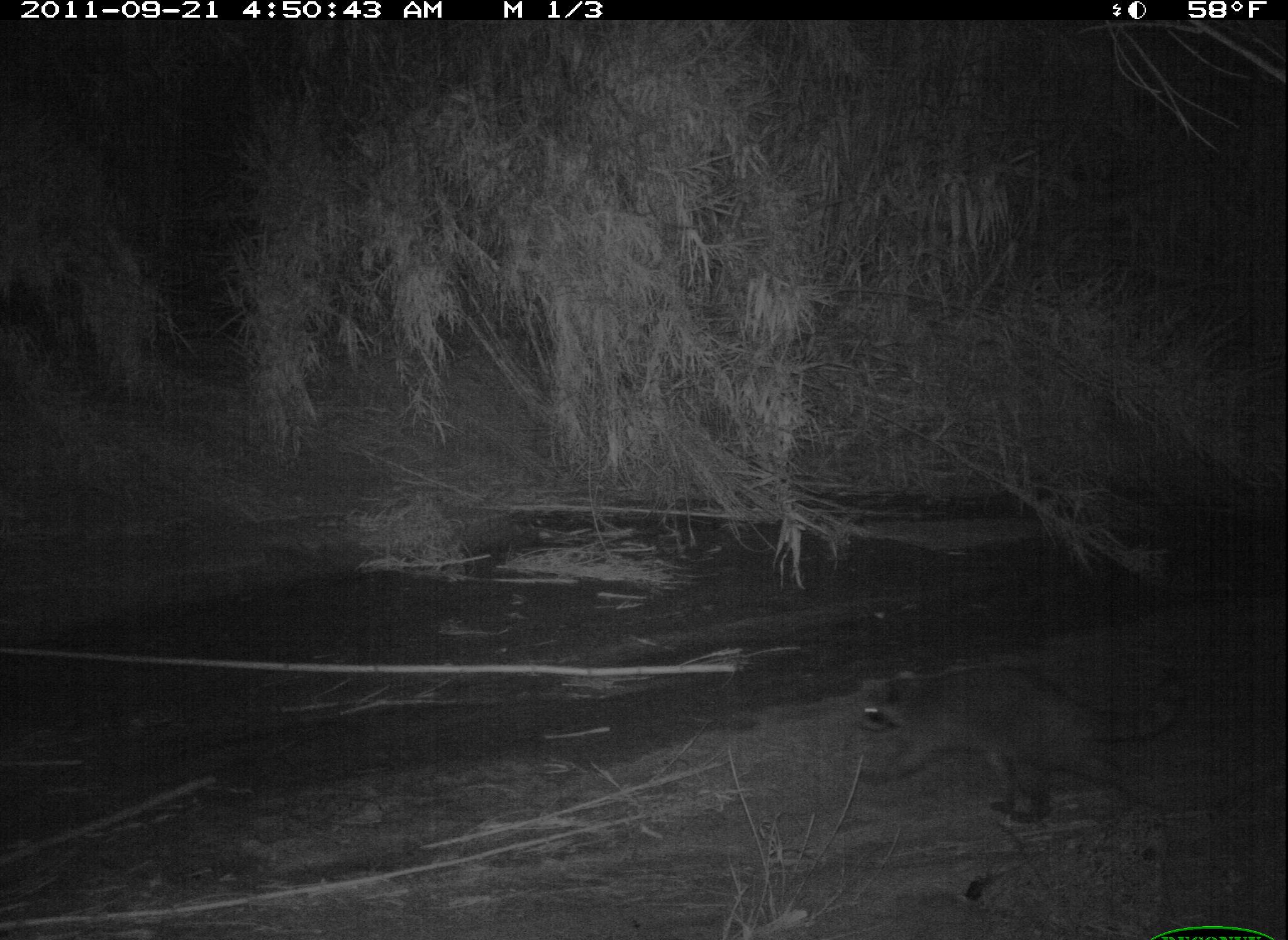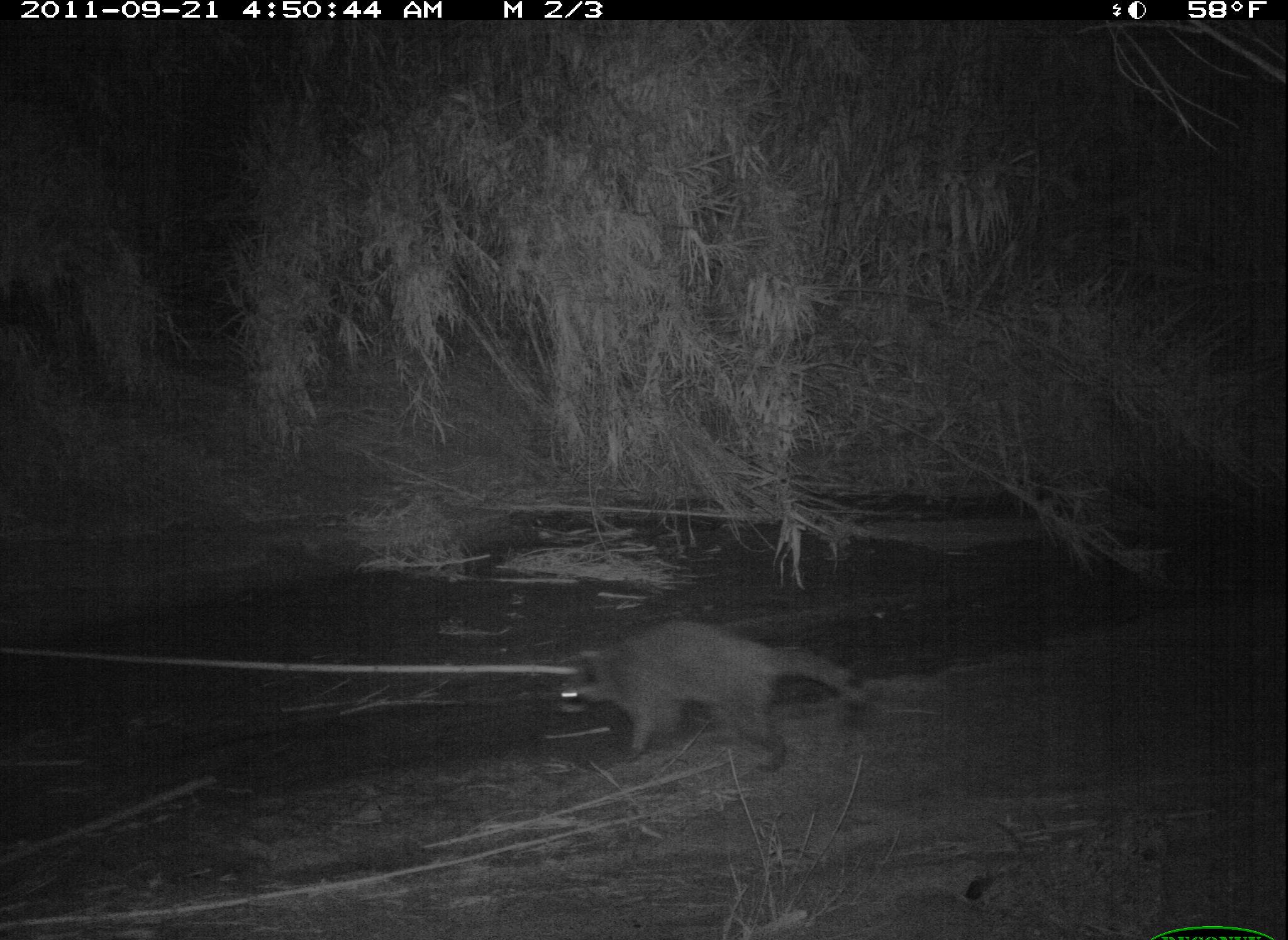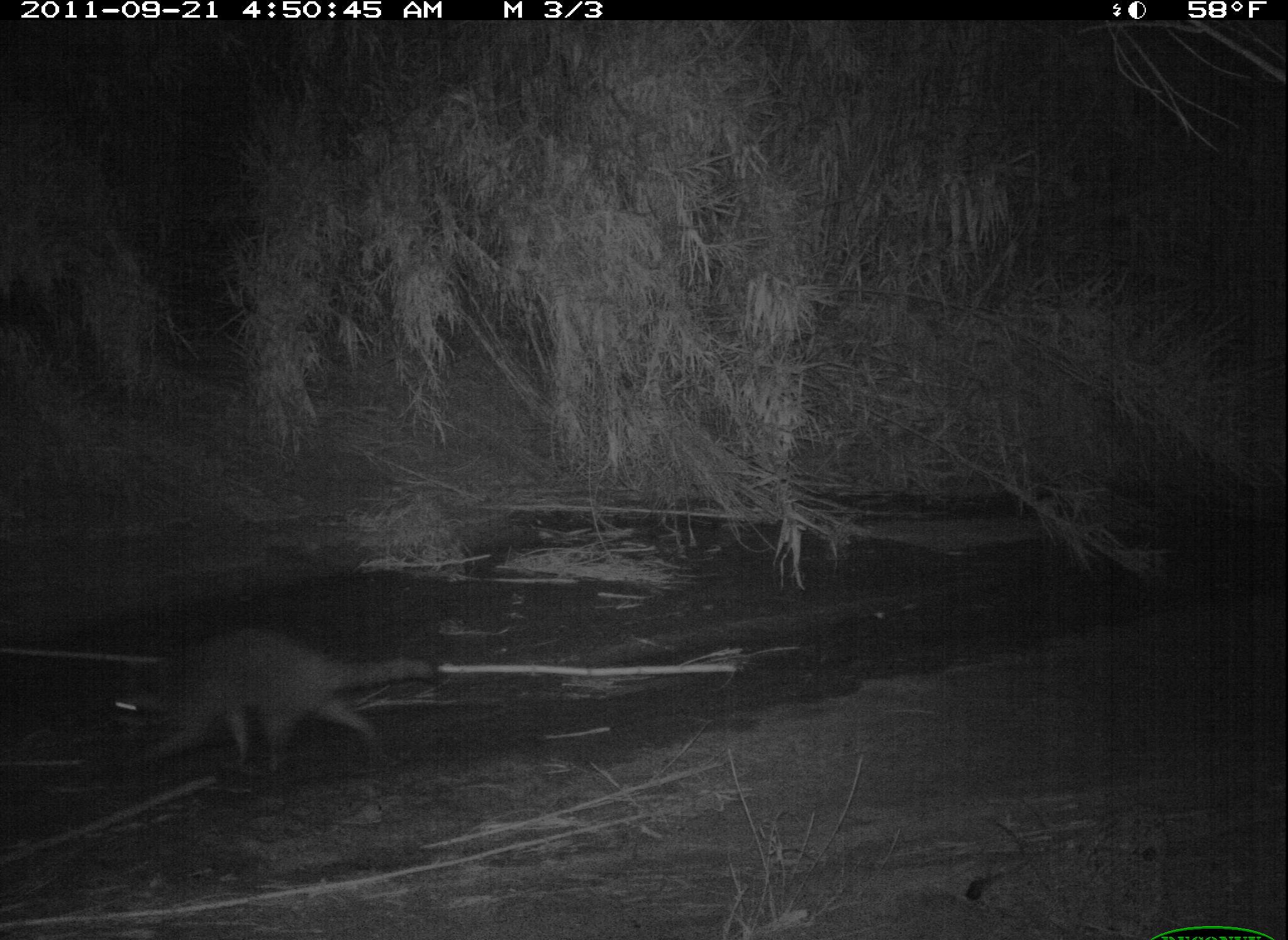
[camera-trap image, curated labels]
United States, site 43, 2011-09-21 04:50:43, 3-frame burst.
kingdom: Animalia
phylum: Chordata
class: Mammalia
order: Carnivora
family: Procyonidae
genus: Procyon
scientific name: Procyon lotor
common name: raccoon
Raccoon (Procyon lotor).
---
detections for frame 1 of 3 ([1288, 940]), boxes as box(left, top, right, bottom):
raccoon: box(834, 648, 1211, 842)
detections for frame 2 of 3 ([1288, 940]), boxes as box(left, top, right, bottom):
raccoon: box(543, 596, 887, 772)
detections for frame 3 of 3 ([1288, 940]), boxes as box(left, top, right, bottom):
raccoon: box(93, 623, 454, 805)